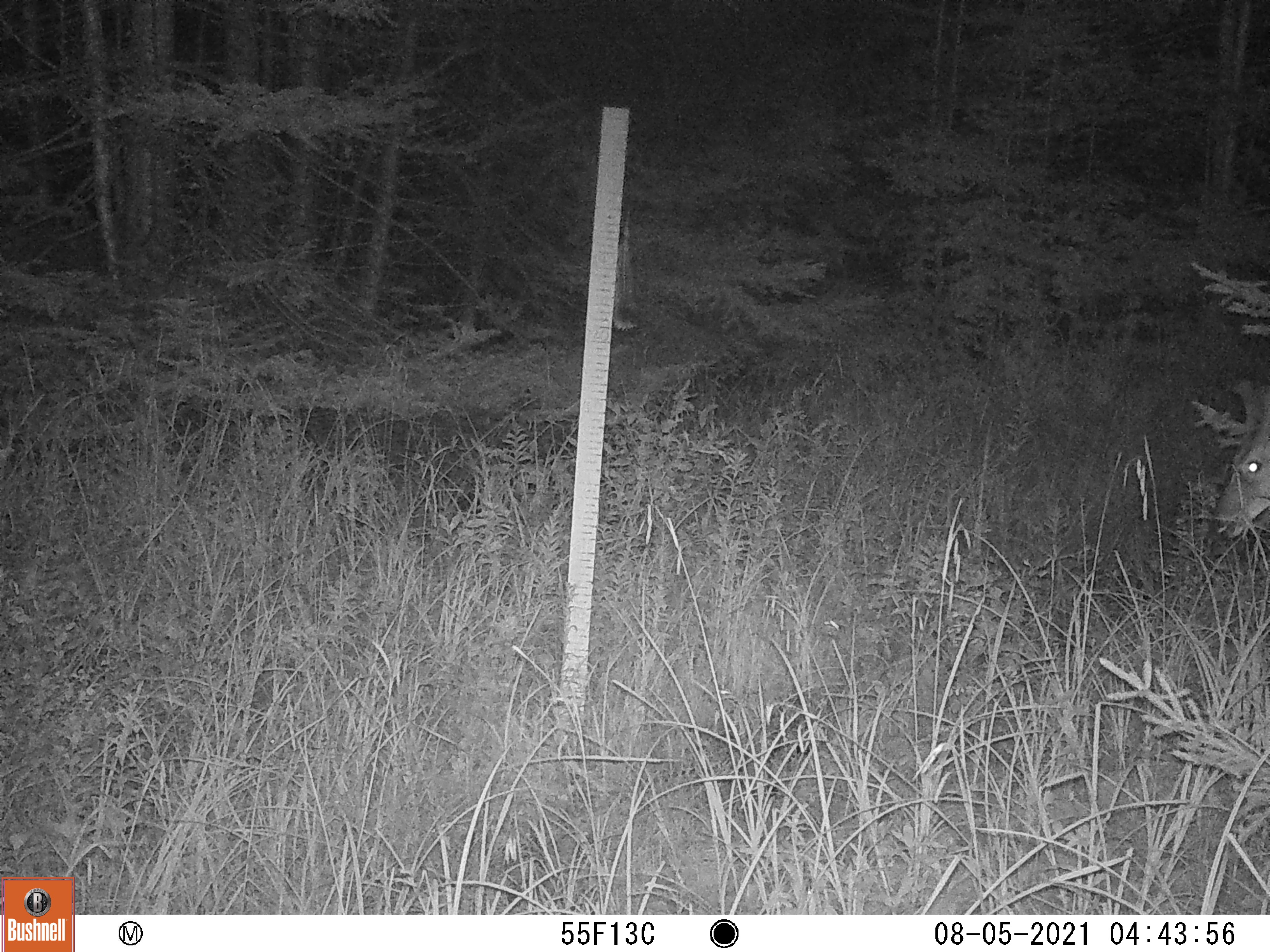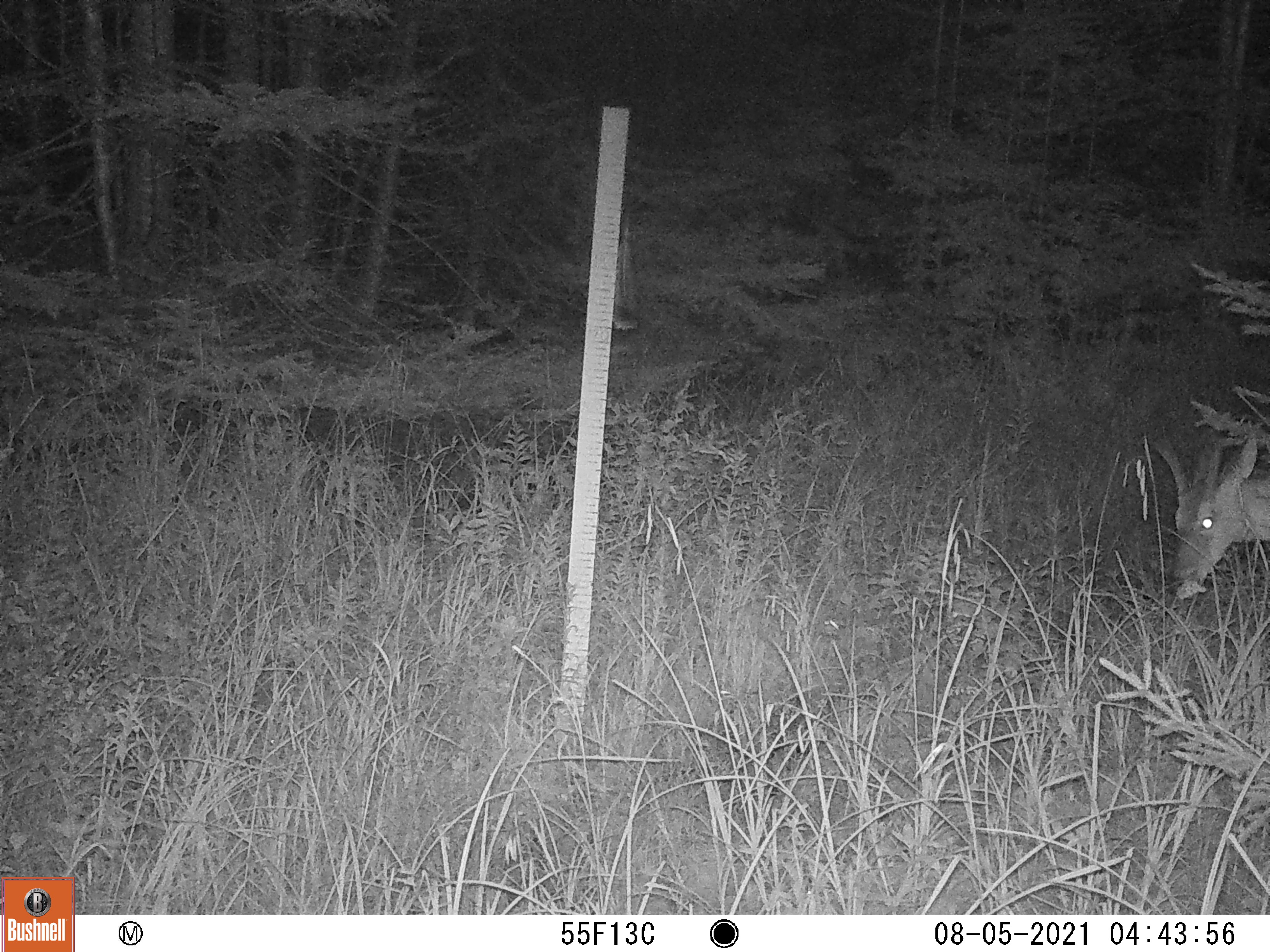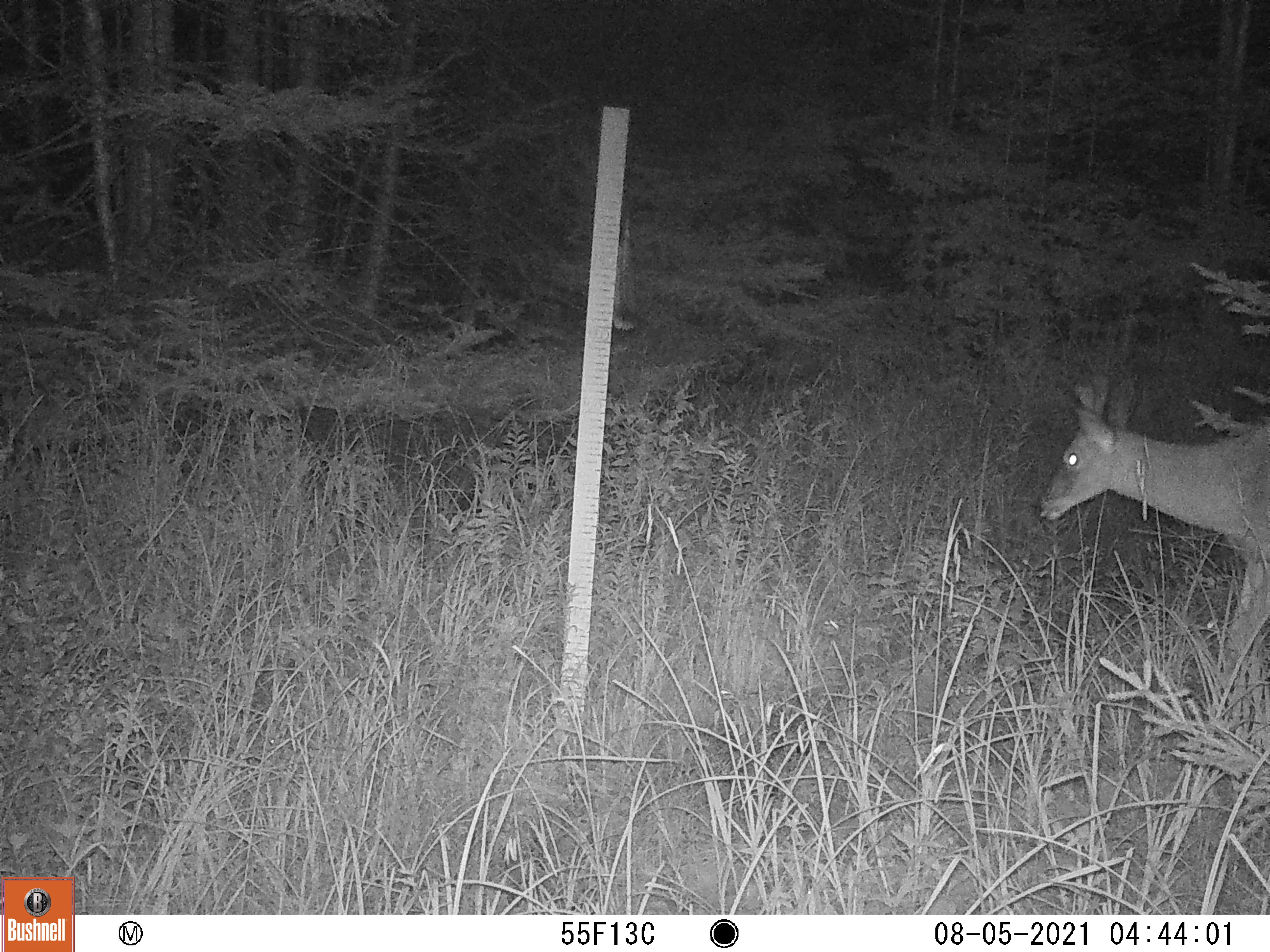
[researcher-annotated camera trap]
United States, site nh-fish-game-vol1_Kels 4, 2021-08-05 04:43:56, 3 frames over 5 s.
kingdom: Animalia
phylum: Chordata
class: Mammalia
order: Artiodactyla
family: Cervidae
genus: Odocoileus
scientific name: Odocoileus virginianus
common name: white-tailed deer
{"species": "white-tailed deer (Odocoileus virginianus)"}